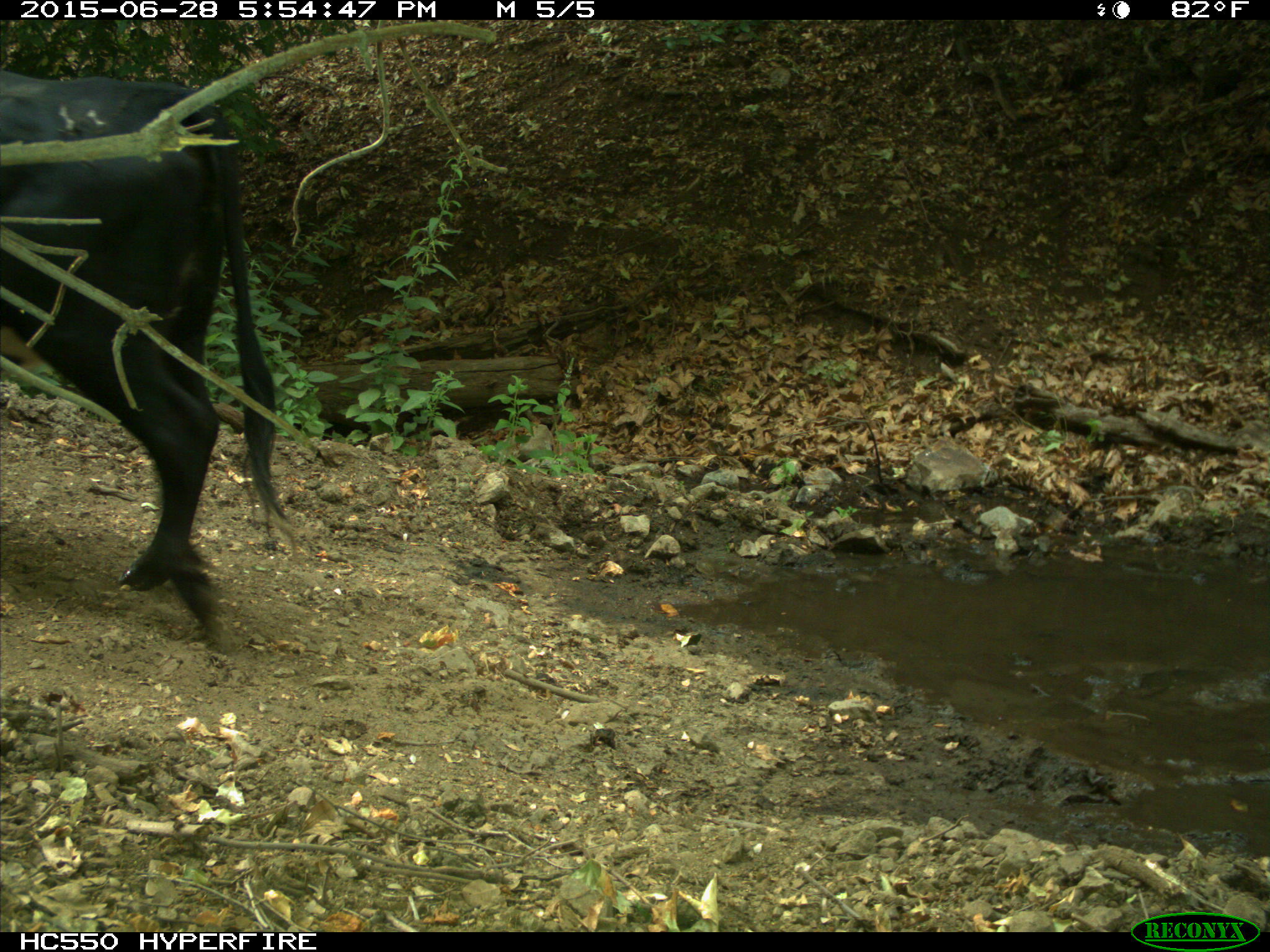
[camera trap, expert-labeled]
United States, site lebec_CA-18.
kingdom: Animalia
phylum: Chordata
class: Mammalia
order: Artiodactyla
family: Bovidae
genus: Bos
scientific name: Bos taurus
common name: domestic cow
Bos taurus (domestic cow).